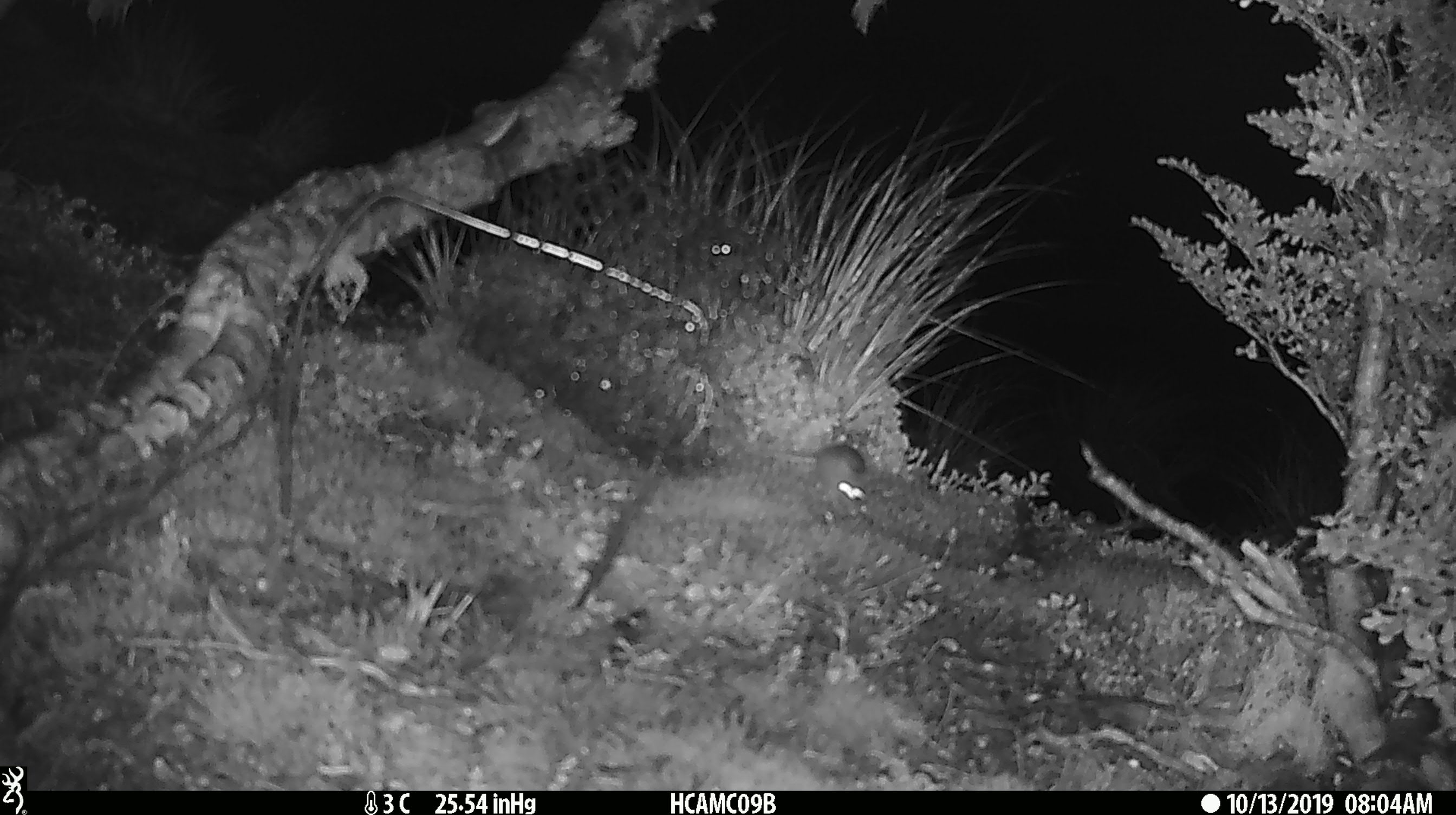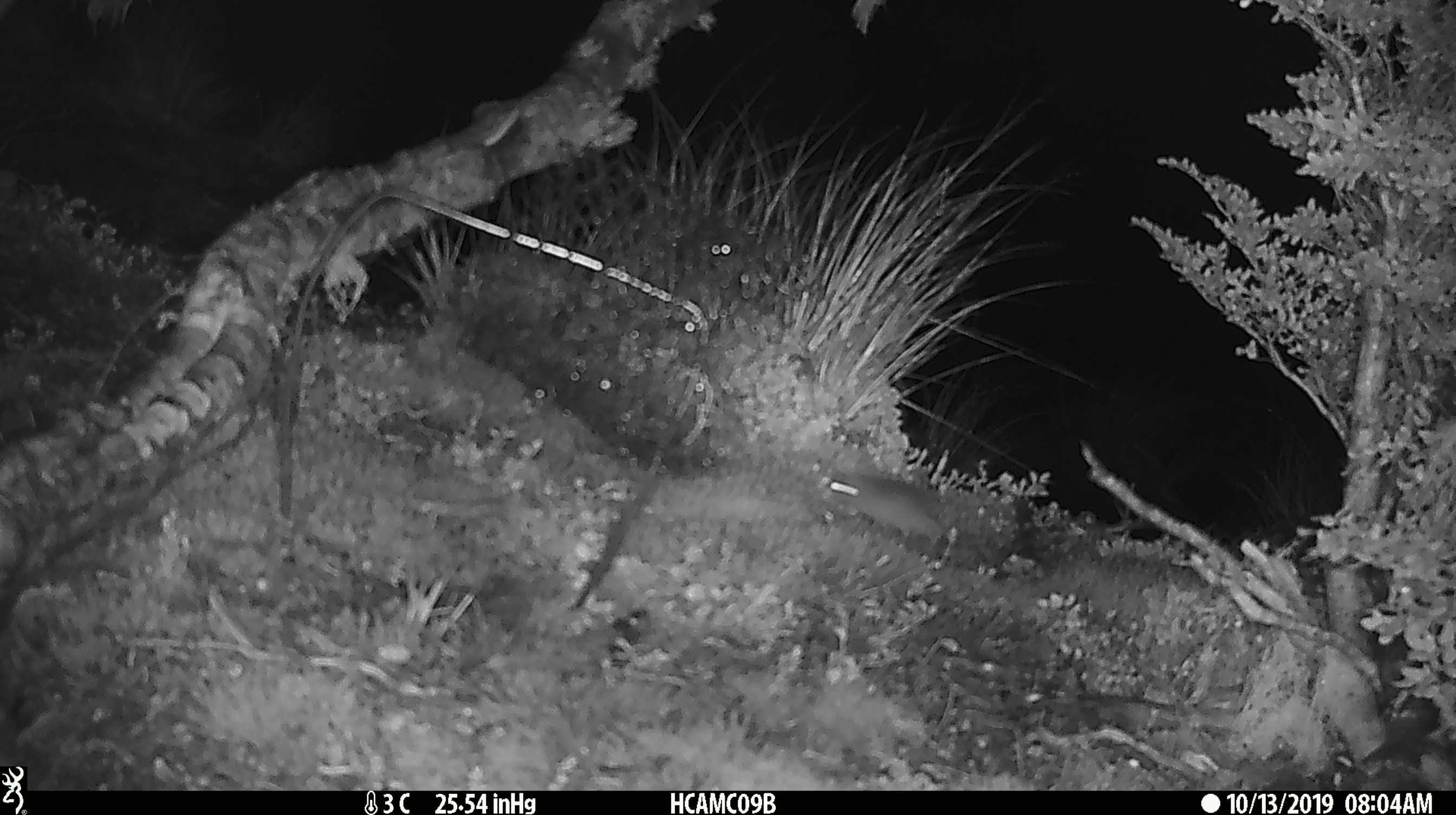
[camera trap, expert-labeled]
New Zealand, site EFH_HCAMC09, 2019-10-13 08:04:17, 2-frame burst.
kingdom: Animalia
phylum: Chordata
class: Mammalia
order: Rodentia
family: Muridae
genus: Mus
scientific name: Mus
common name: mouse